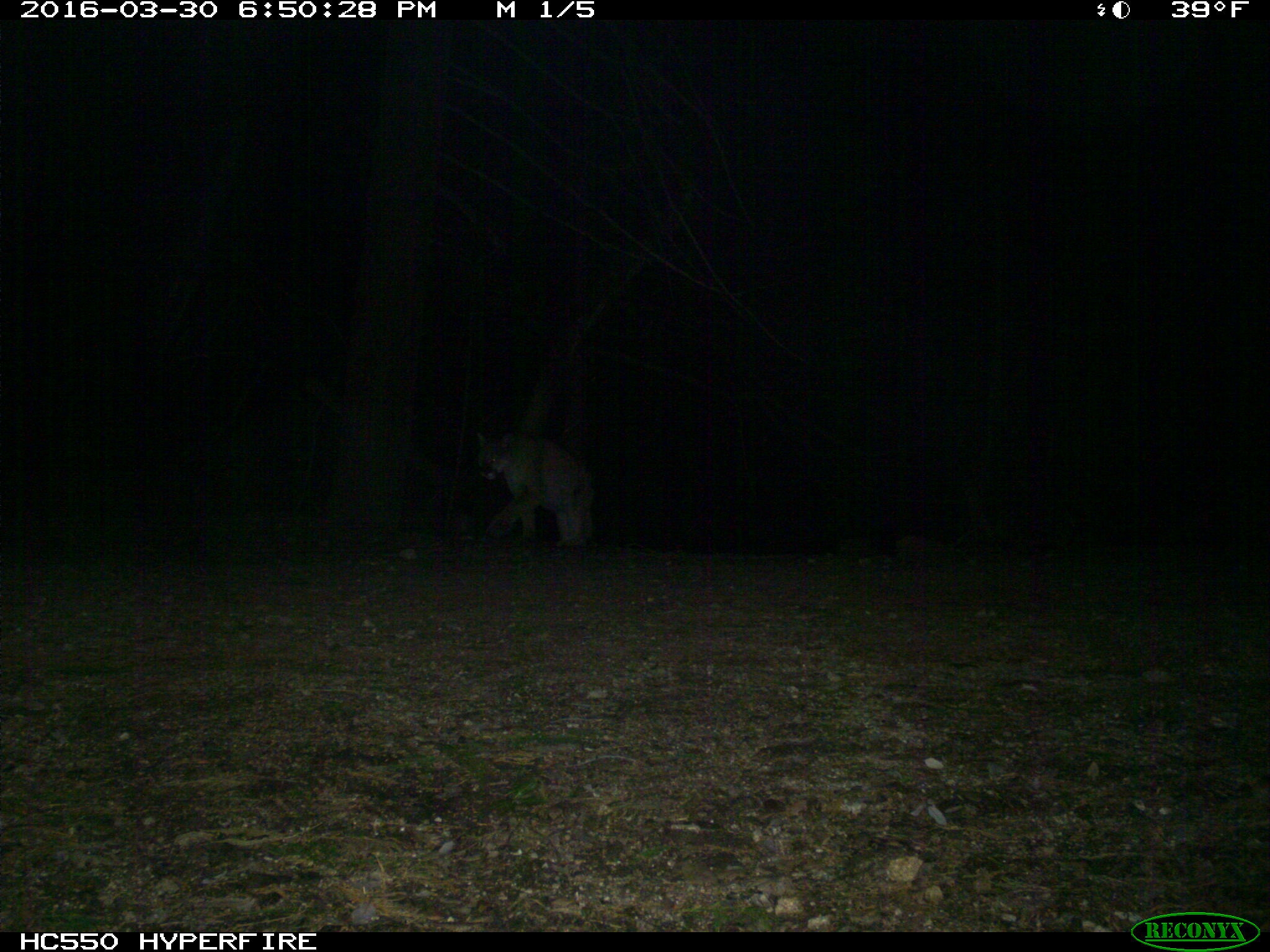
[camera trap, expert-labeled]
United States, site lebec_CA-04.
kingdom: Animalia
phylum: Chordata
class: Mammalia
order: Carnivora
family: Felidae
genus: Puma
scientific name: Puma concolor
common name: mountain lion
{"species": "Puma concolor (mountain lion)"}